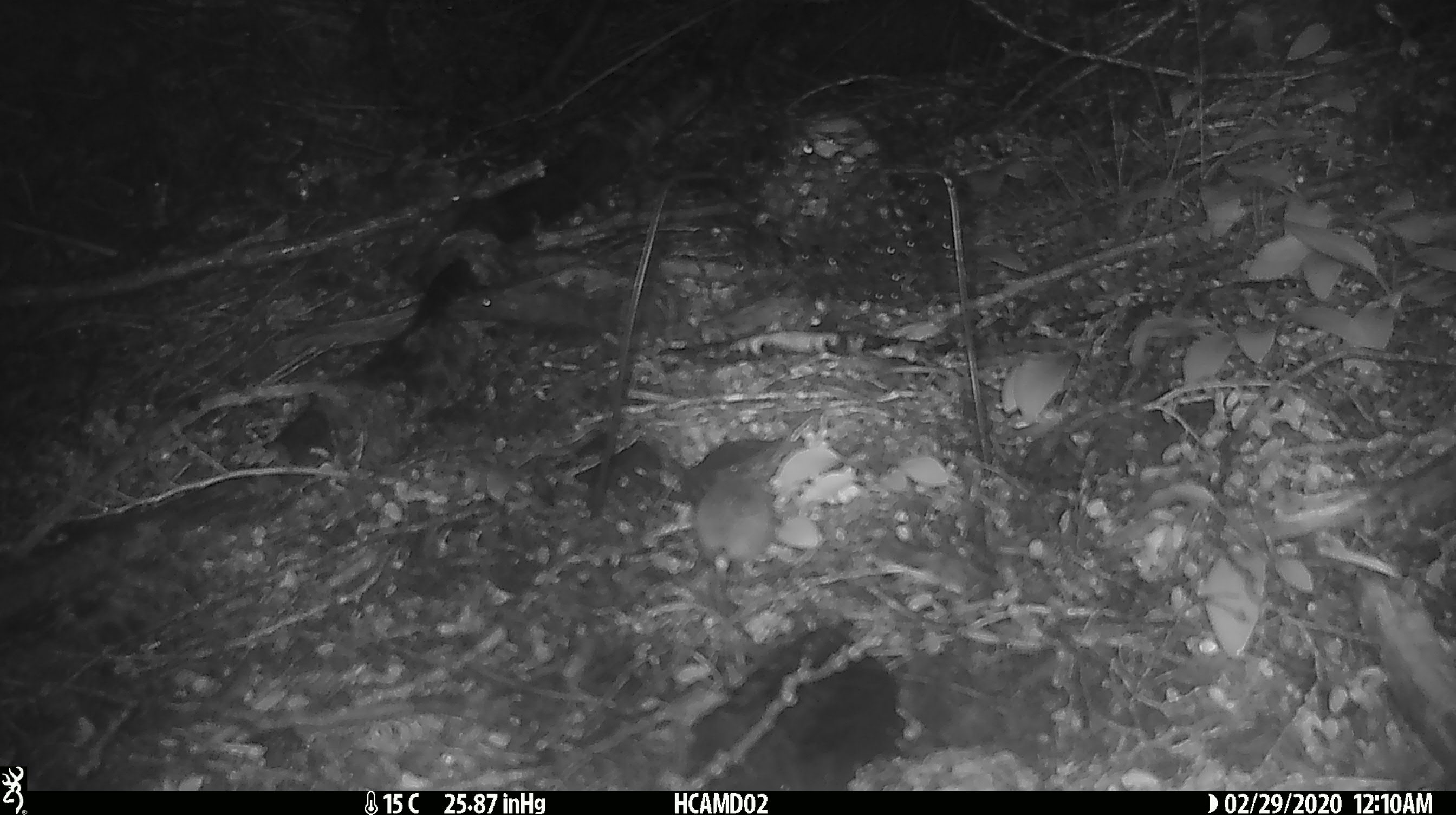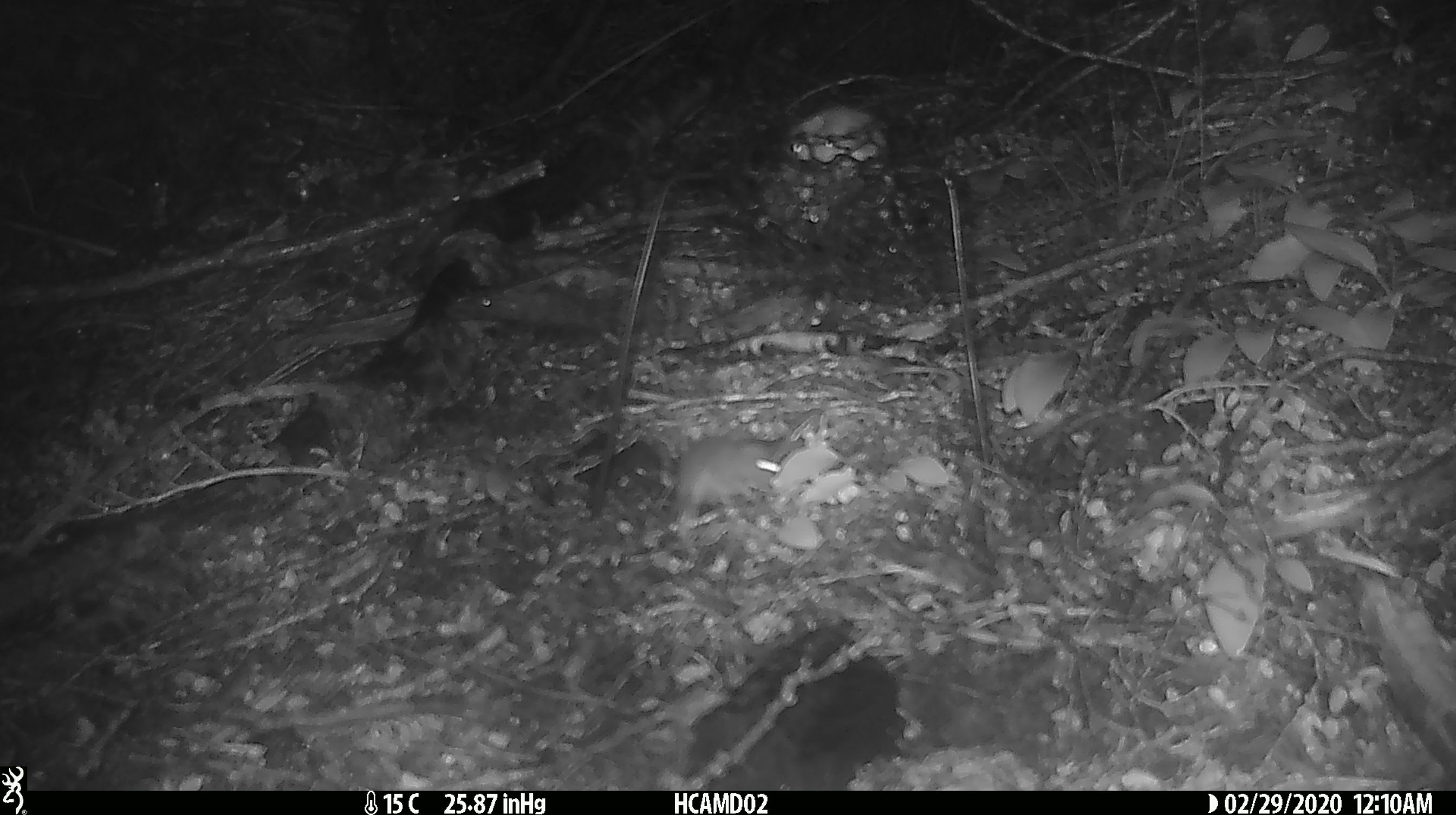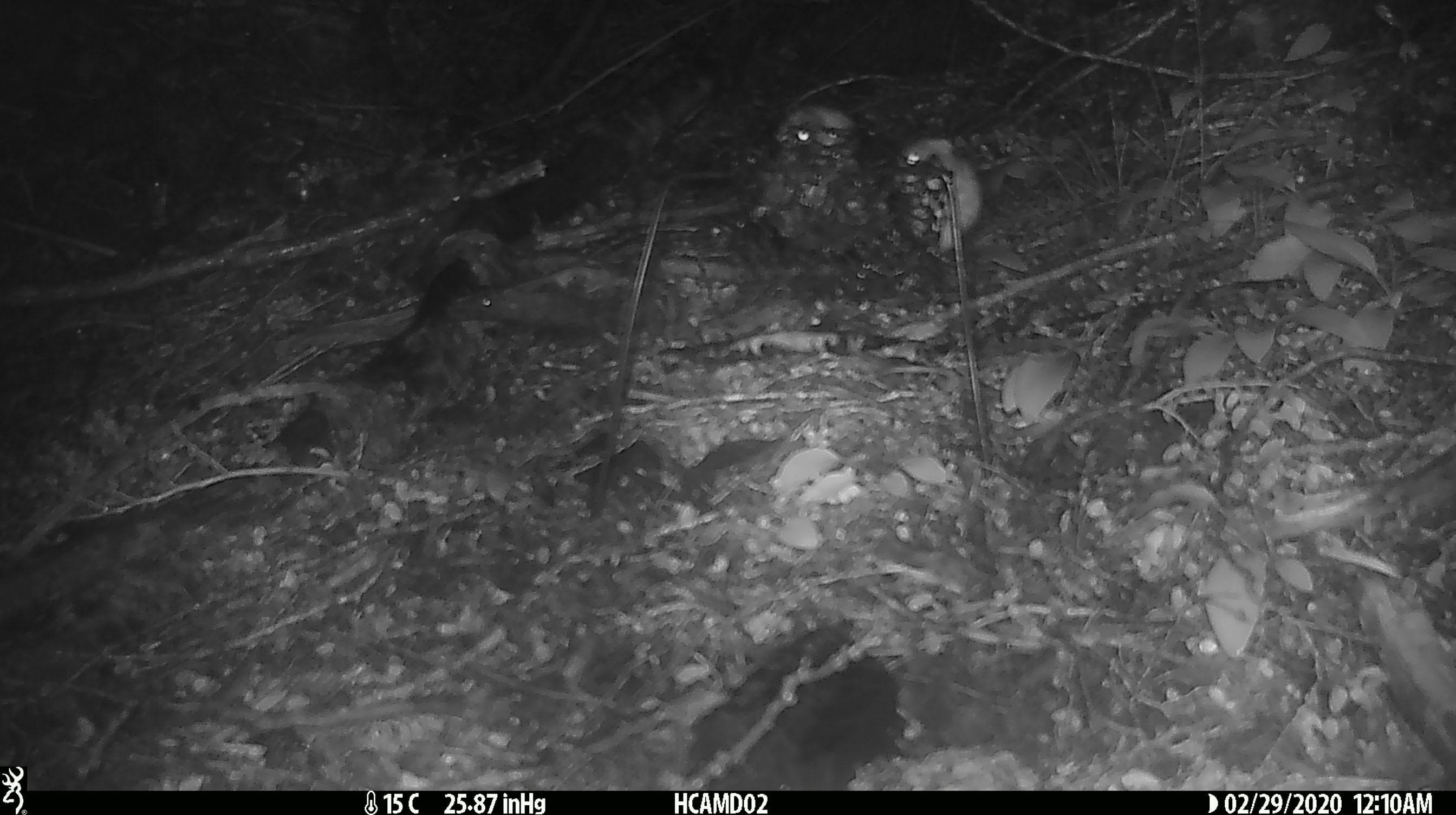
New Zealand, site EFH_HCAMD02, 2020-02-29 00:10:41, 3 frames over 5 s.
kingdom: Animalia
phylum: Chordata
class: Mammalia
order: Rodentia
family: Muridae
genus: Mus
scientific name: Mus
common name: mouse